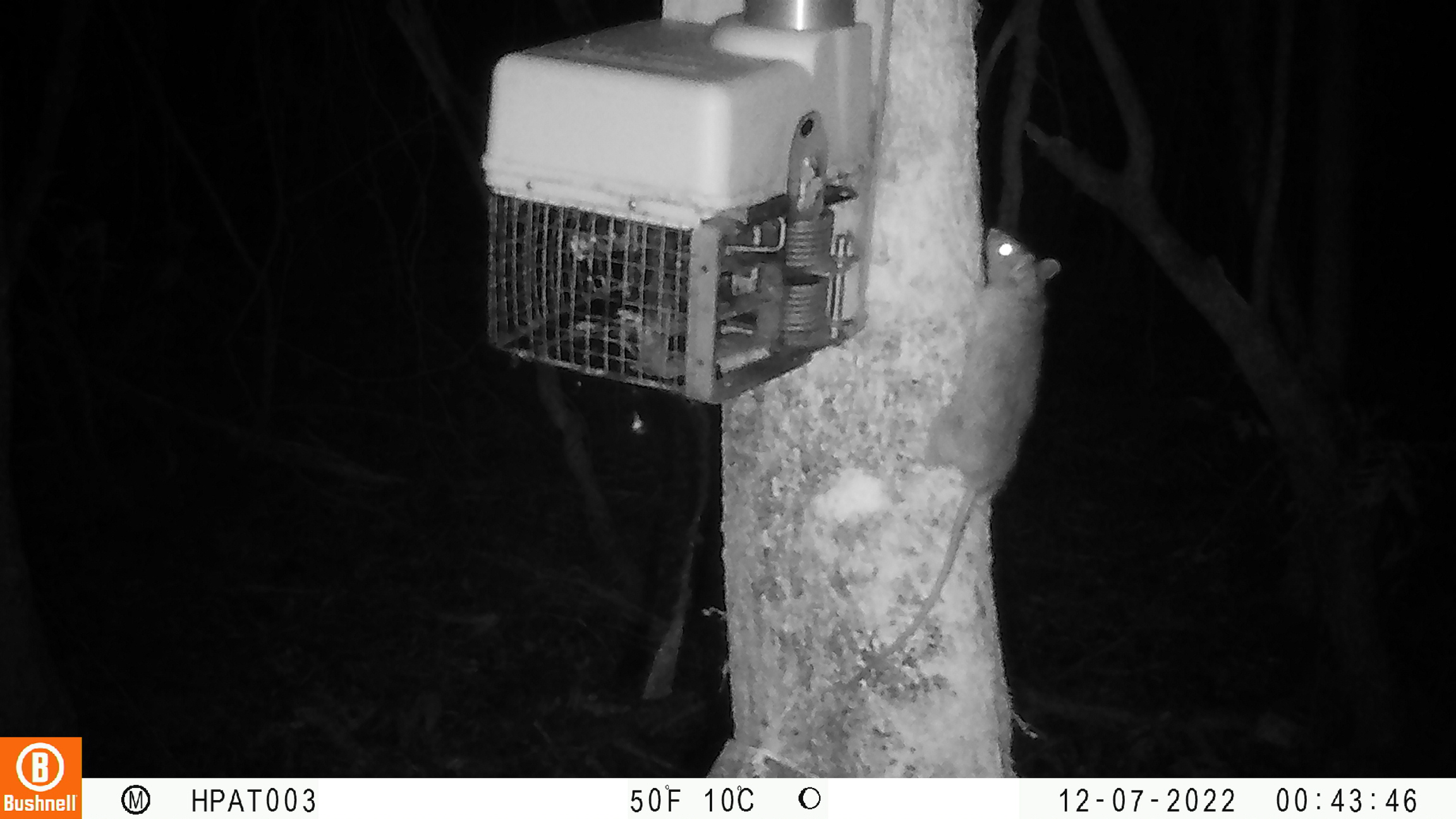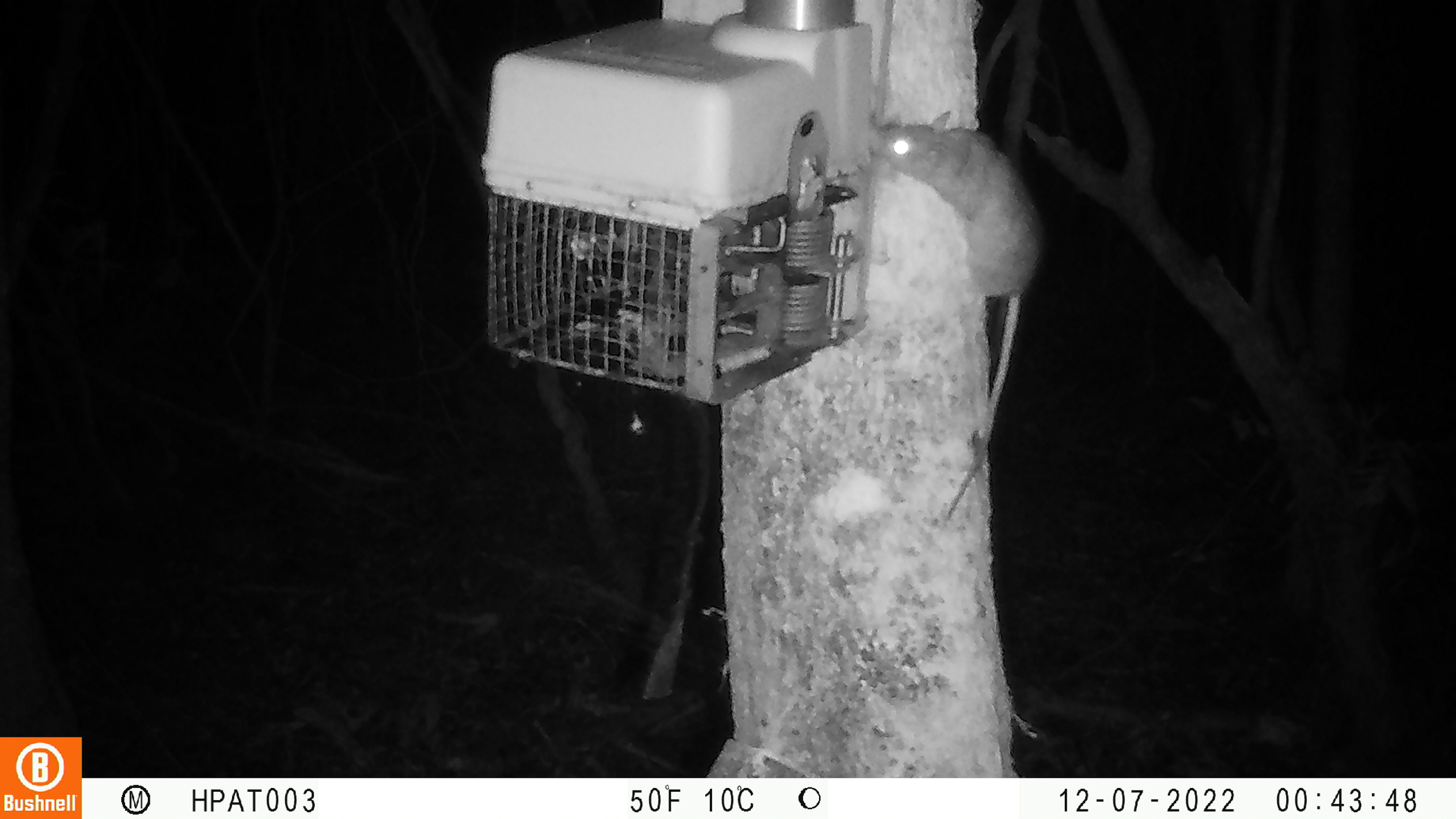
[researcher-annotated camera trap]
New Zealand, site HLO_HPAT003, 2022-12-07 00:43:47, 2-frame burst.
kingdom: Animalia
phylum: Chordata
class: Mammalia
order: Rodentia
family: Muridae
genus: Rattus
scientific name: Rattus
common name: rat